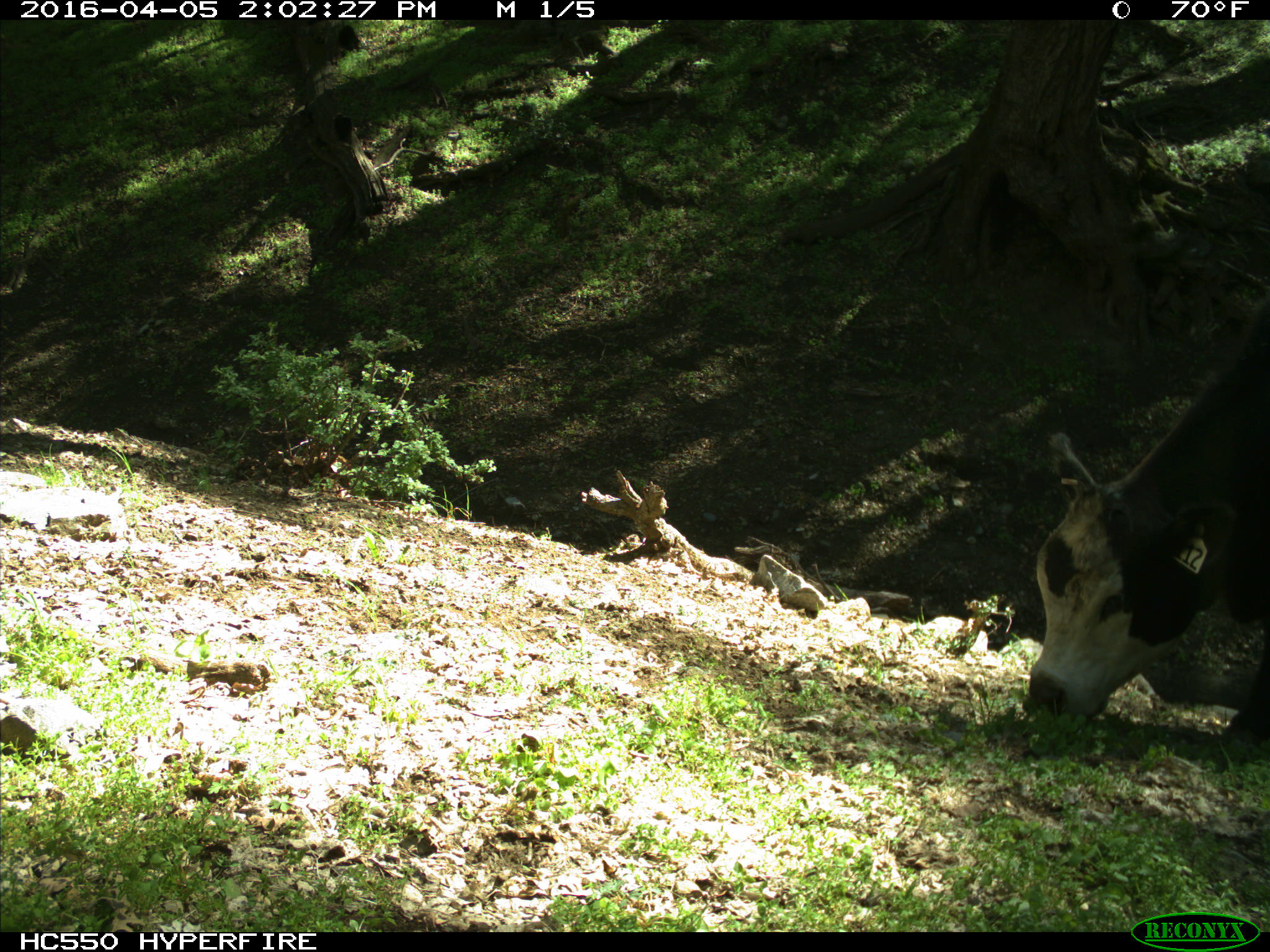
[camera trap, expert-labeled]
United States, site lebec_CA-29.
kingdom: Animalia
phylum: Chordata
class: Mammalia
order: Artiodactyla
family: Bovidae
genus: Bos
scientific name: Bos taurus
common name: domestic cow